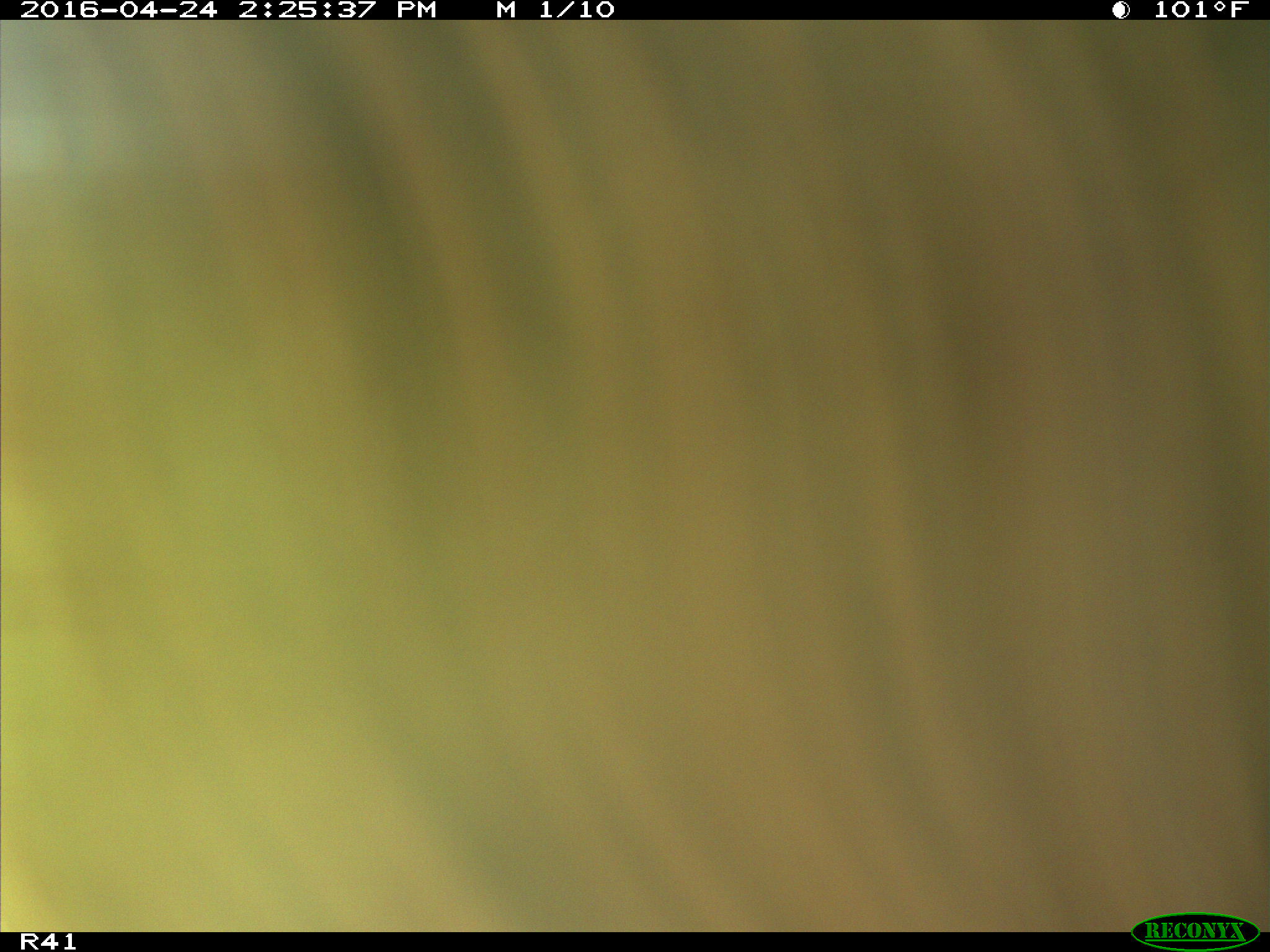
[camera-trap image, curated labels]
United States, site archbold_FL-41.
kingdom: Animalia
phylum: Chordata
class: Mammalia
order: Artiodactyla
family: Bovidae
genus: Bos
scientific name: Bos taurus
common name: domestic cow